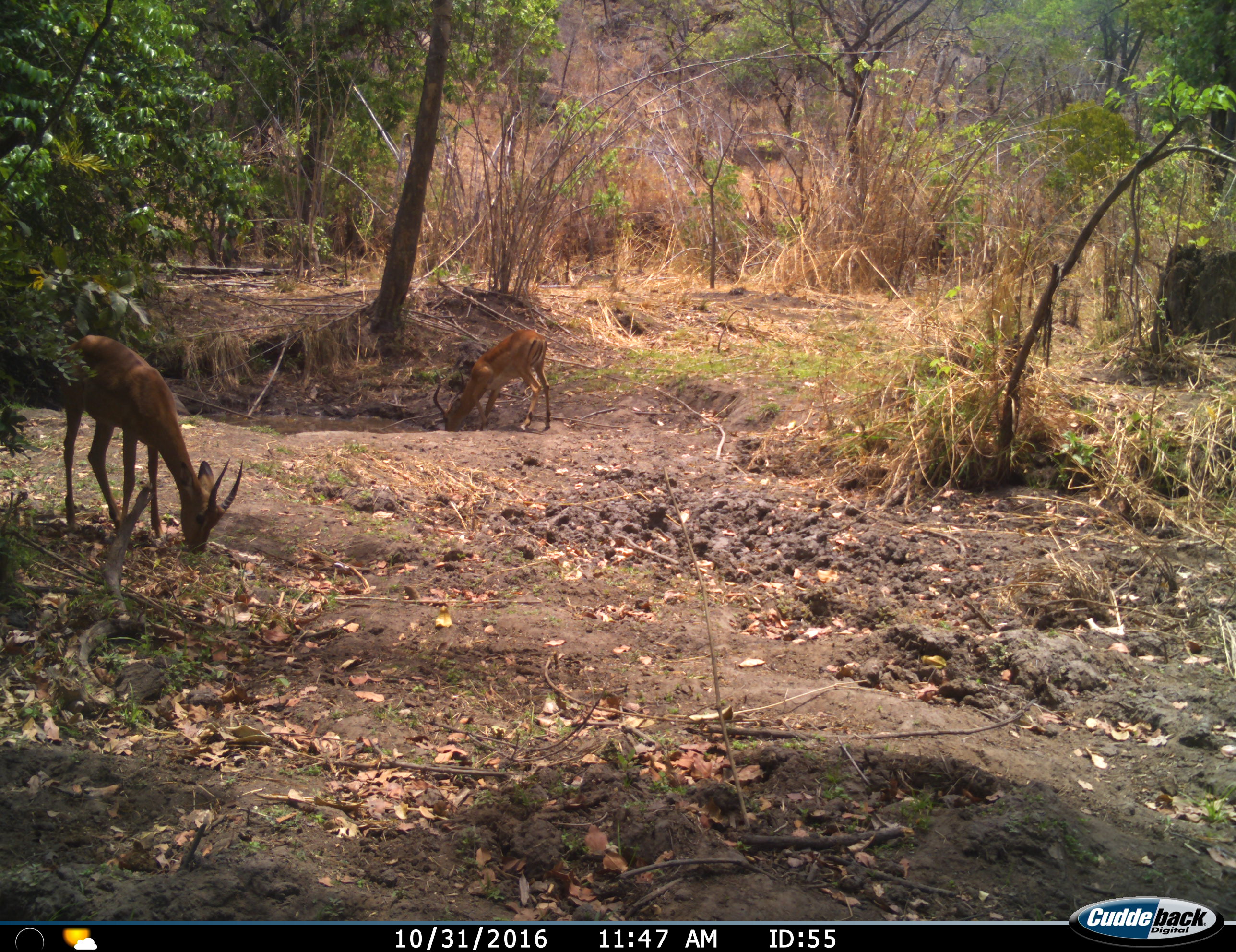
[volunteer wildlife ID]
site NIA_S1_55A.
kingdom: Animalia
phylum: Chordata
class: Mammalia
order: Artiodactyla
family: Bovidae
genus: Aepyceros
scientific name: Aepyceros melampus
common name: impala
Impala (Aepyceros melampus), count 2. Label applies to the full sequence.